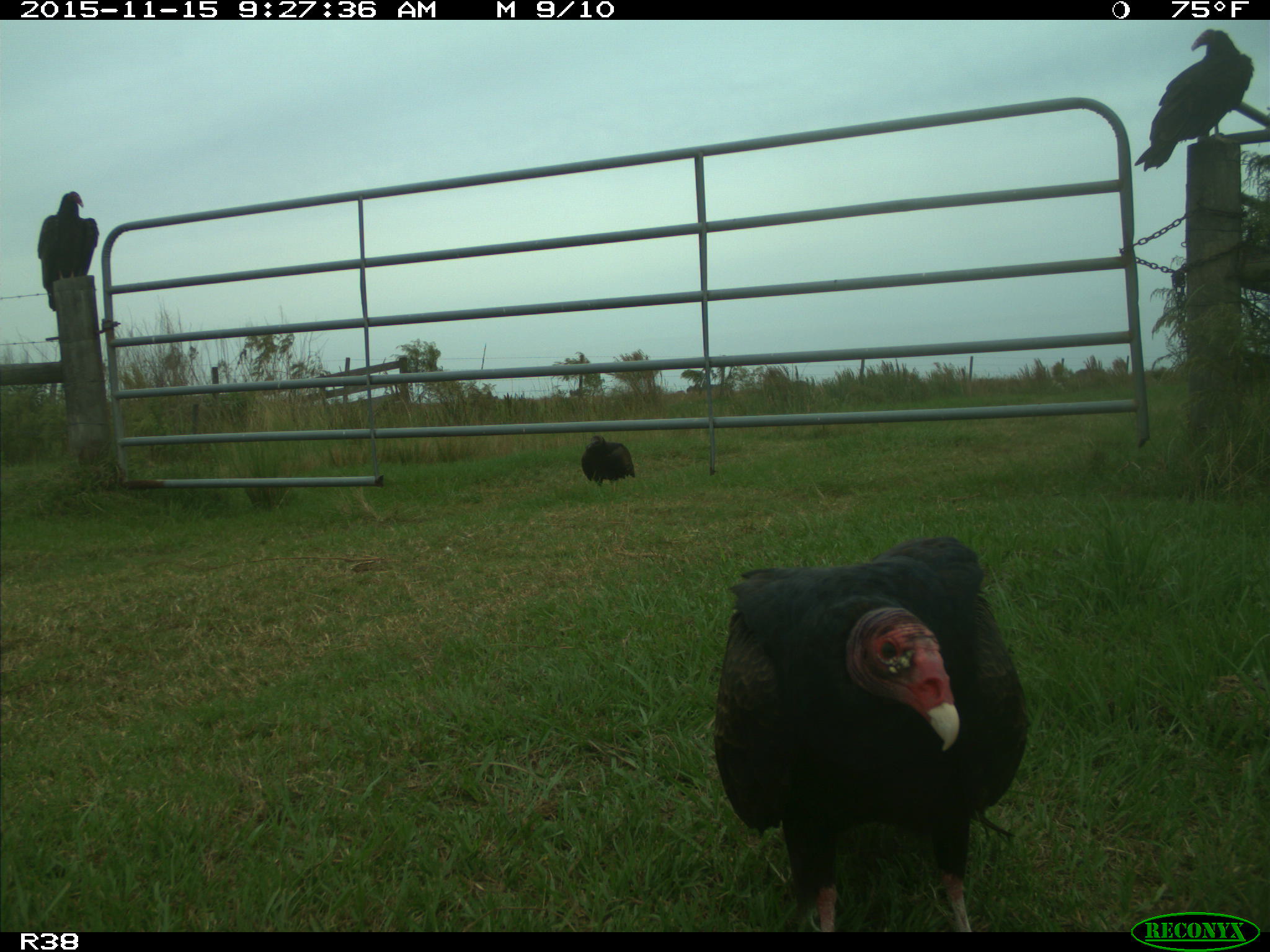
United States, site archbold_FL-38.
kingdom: Animalia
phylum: Chordata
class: Aves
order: Accipitriformes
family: Accipitridae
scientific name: Accipitridae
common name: acciptirids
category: unidentified accipitrid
Unidentified accipitrid (acciptirids) (Accipitridae).